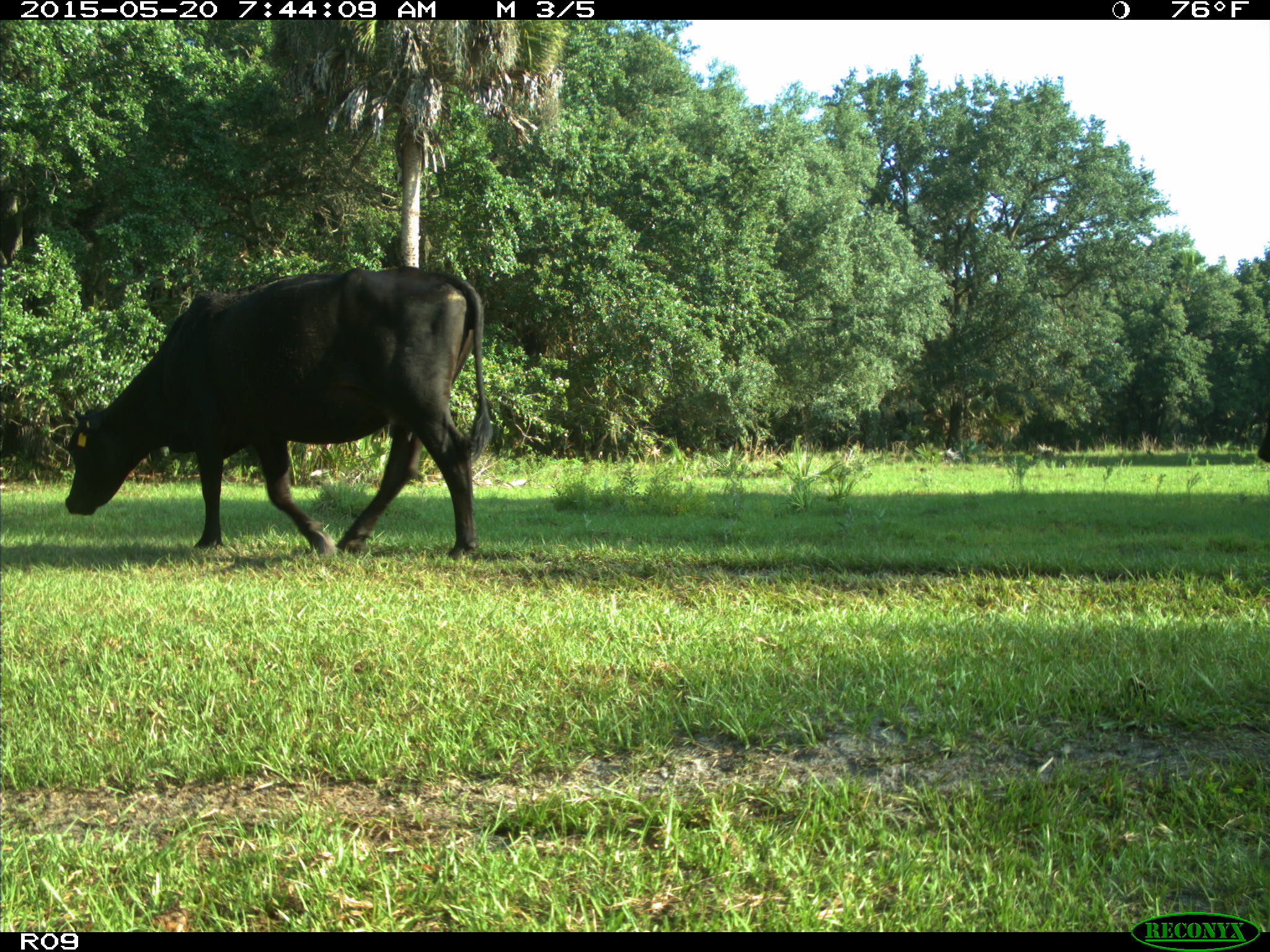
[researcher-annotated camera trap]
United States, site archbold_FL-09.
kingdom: Animalia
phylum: Chordata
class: Mammalia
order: Artiodactyla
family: Bovidae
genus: Bos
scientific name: Bos taurus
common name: domestic cow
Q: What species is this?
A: Bos taurus (domestic cow).